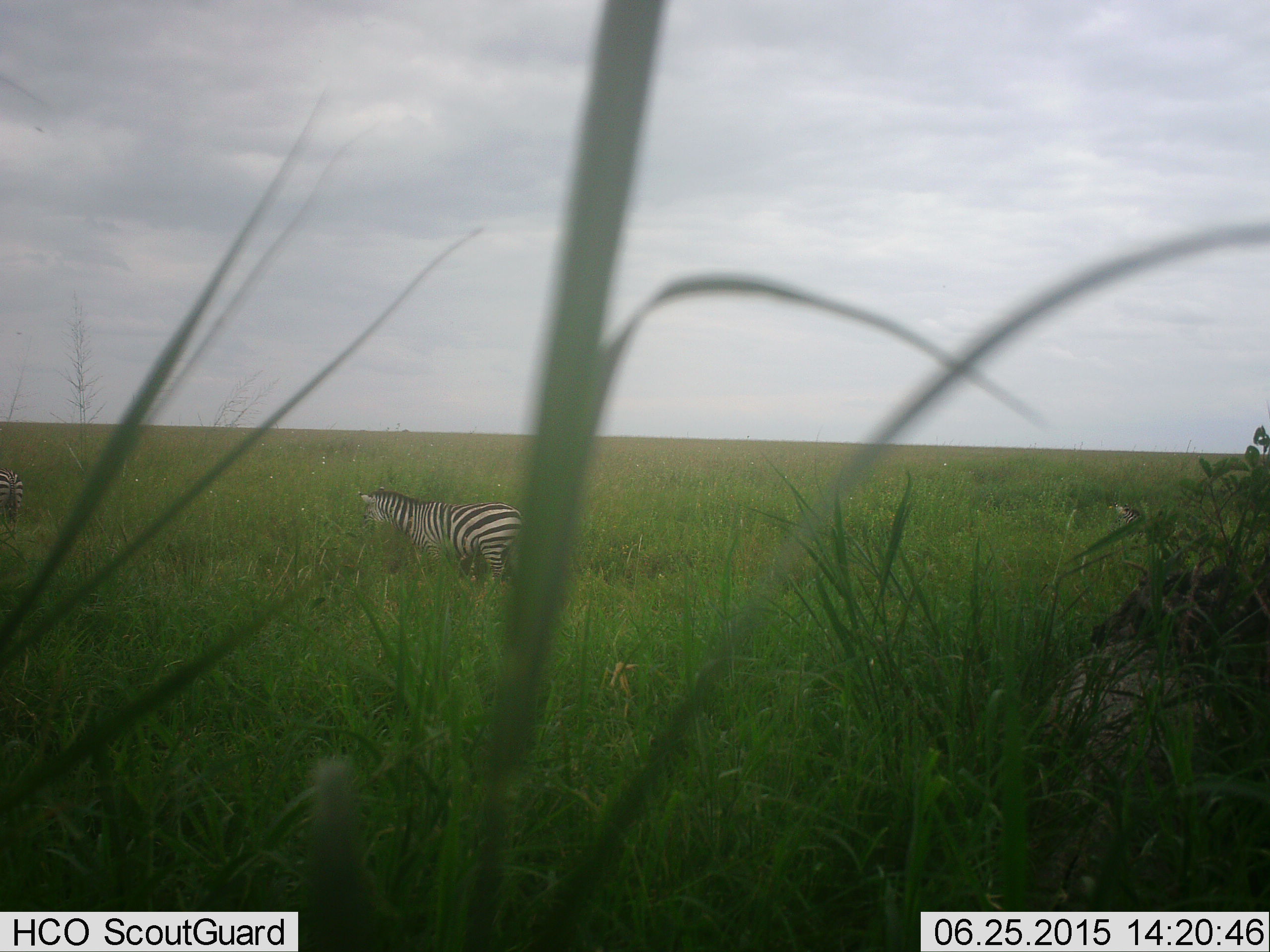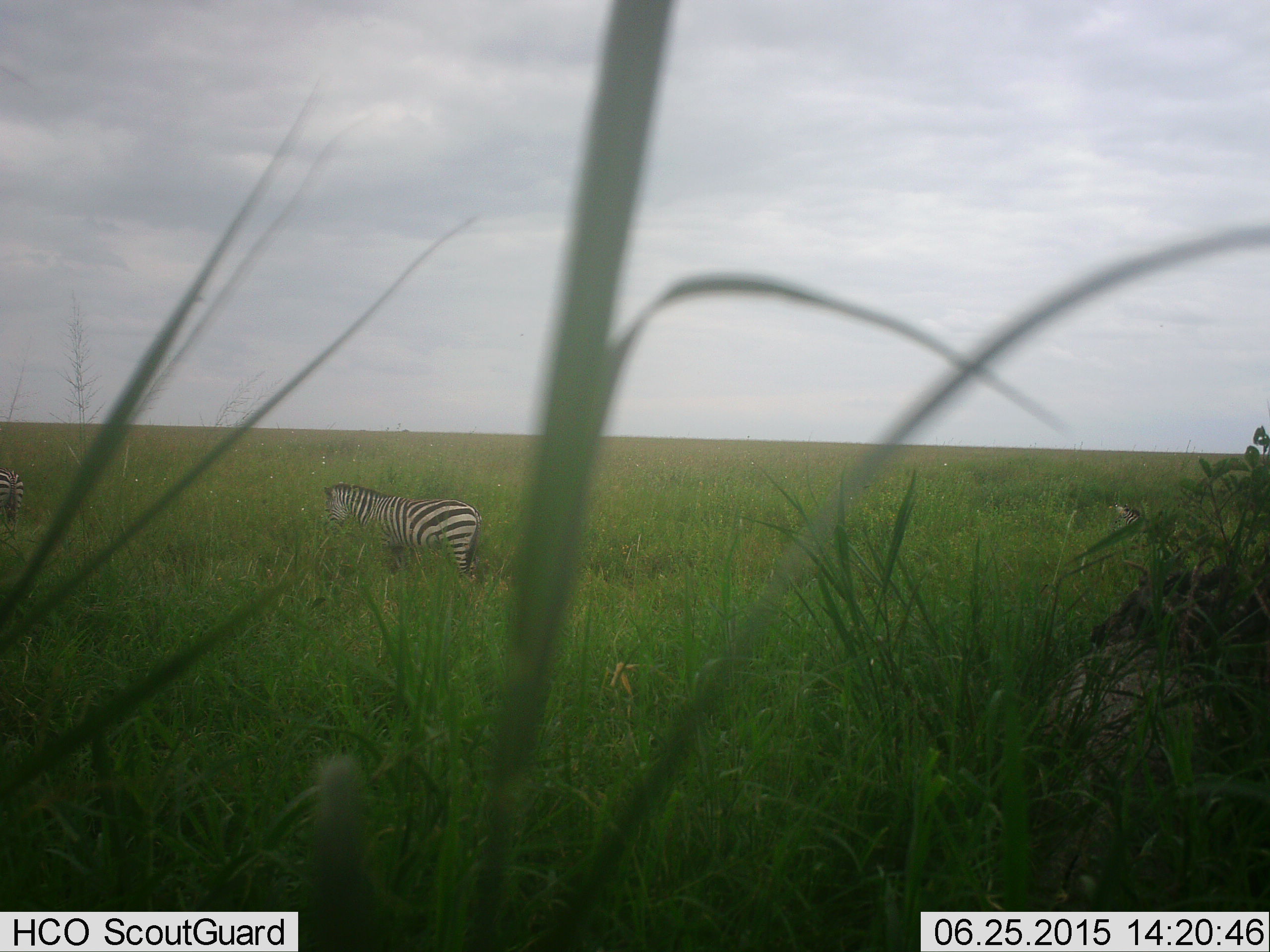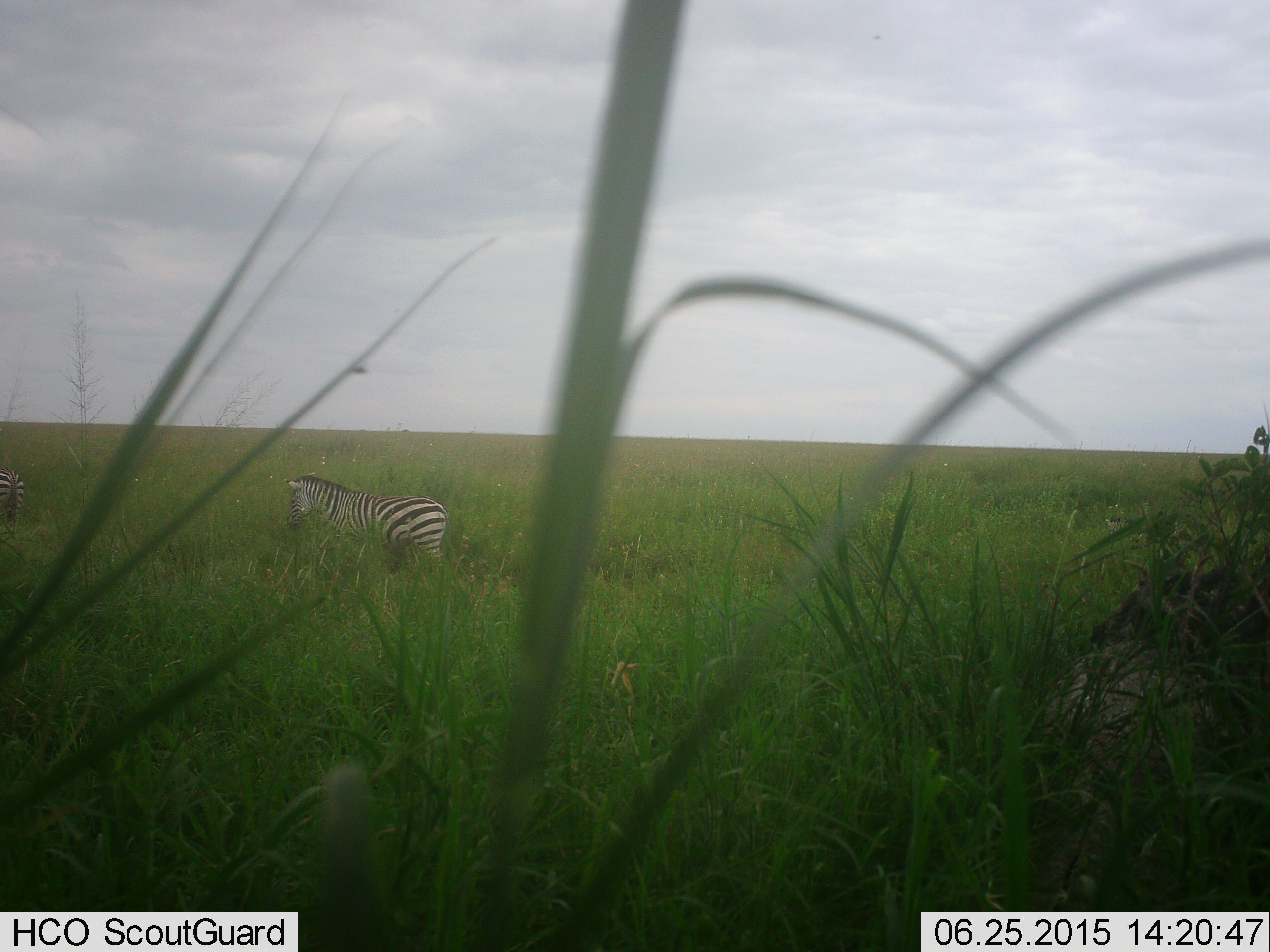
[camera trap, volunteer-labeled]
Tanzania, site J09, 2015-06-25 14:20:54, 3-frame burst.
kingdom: Animalia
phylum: Chordata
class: Mammalia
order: Perissodactyla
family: Equidae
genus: Equus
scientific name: Equus quagga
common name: plains zebra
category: zebra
Zebra (plains zebra) (Equus quagga), count 2. Behavior (volunteer vote fractions): standing 70%, resting 0%, moving 60%, interacting 0%. Young present (vote fraction): 0%. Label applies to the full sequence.